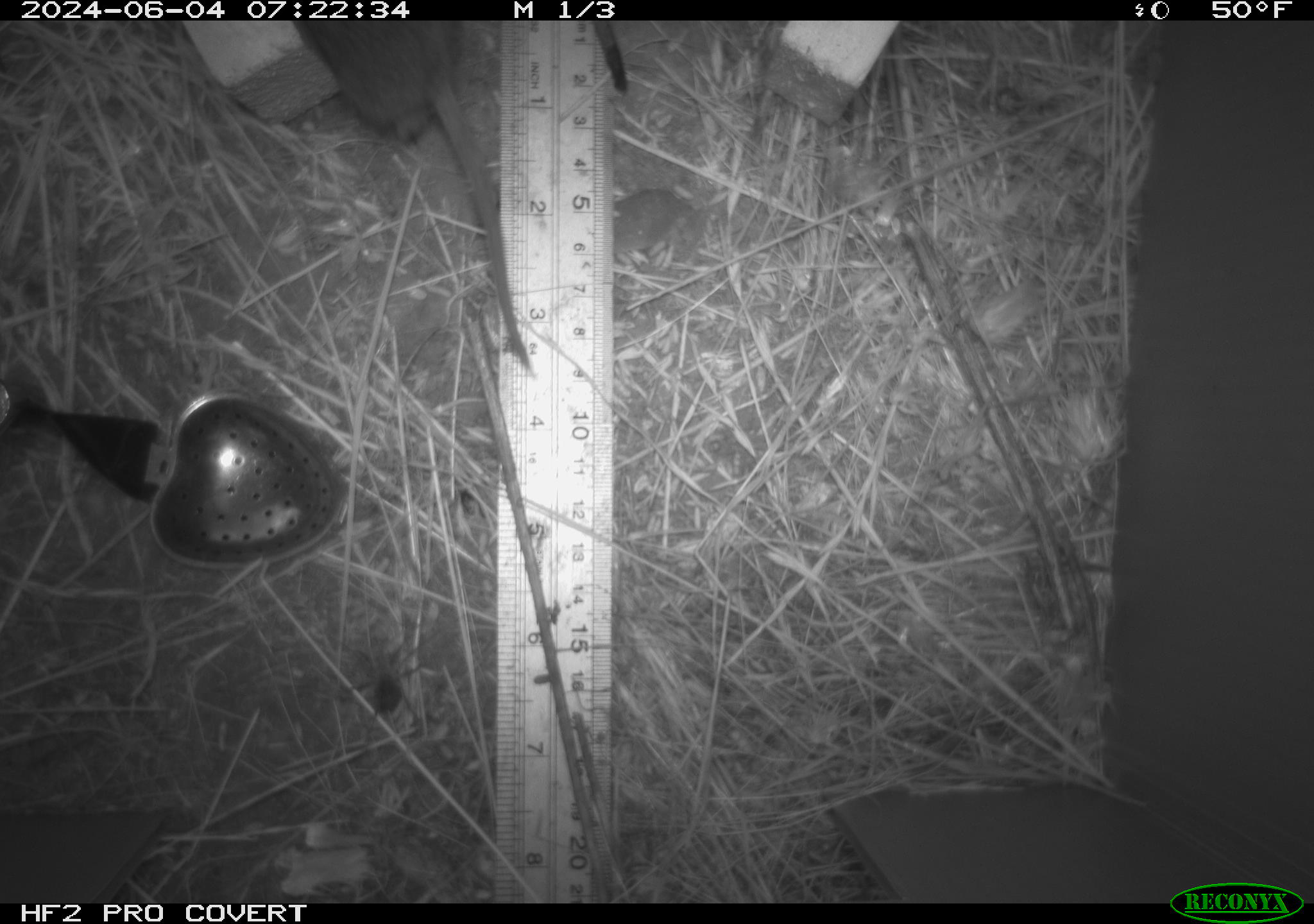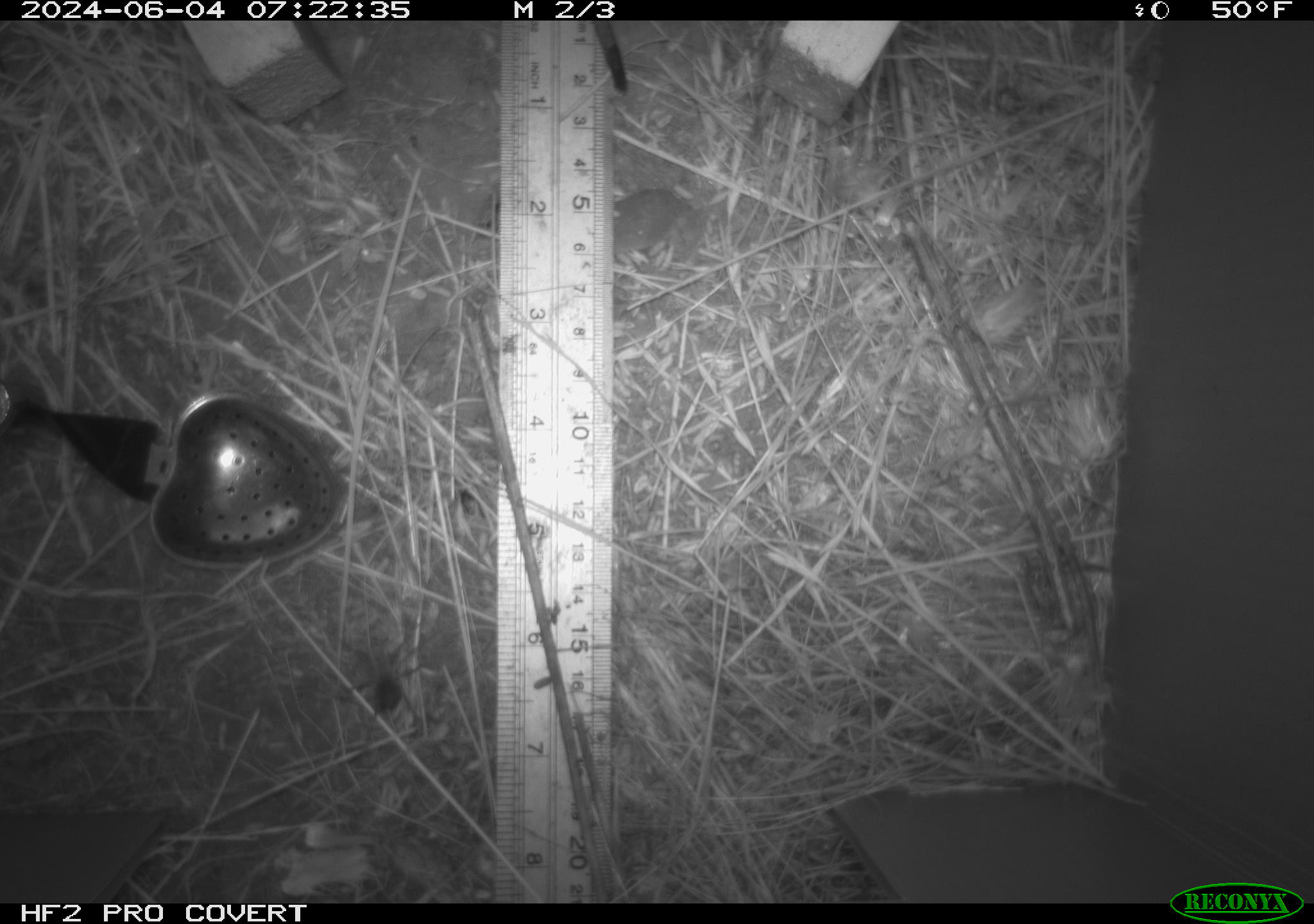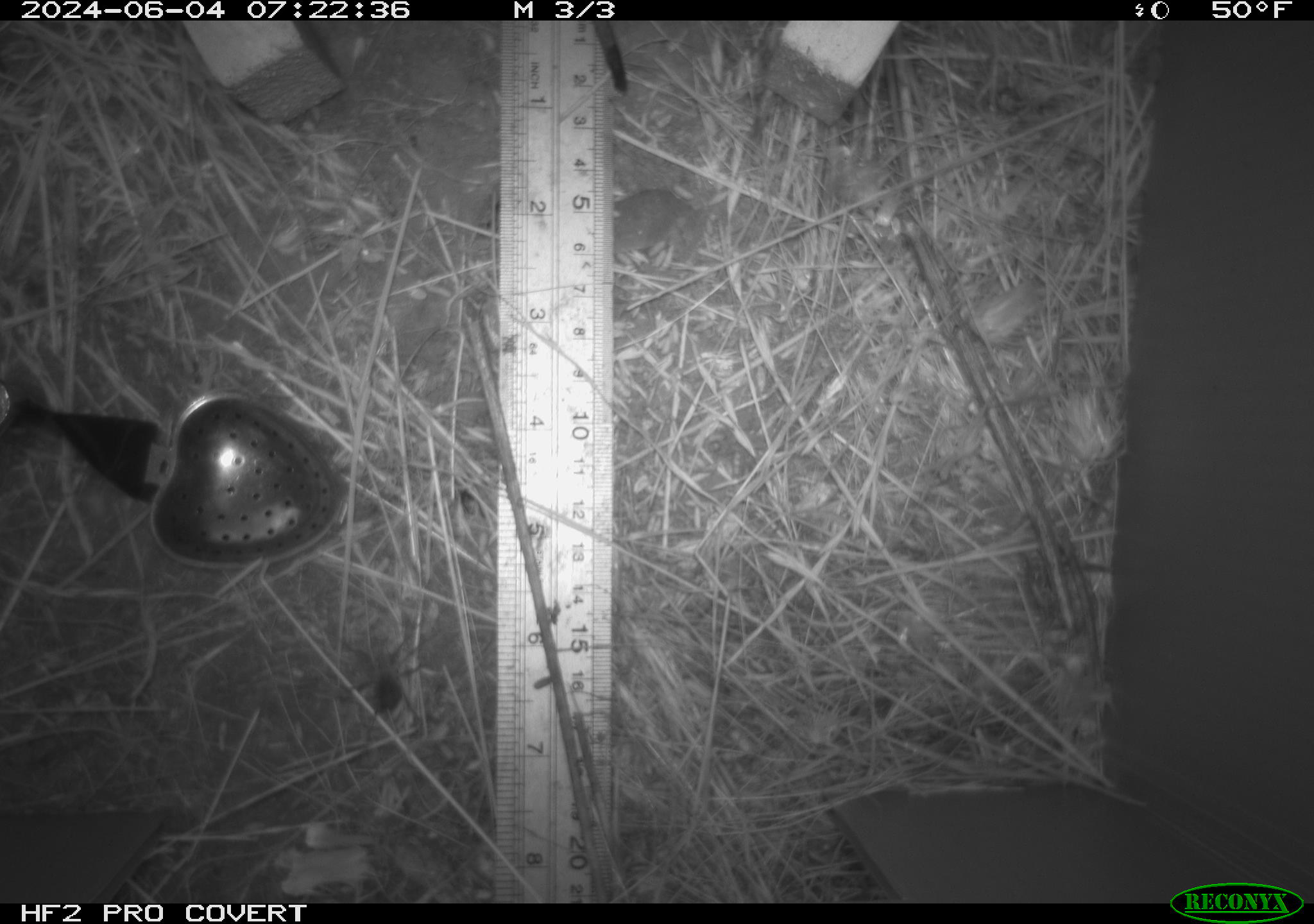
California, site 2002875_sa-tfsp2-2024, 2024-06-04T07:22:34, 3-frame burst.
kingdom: Animalia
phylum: Chordata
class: Mammalia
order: Rodentia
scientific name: Rodentia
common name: rodent